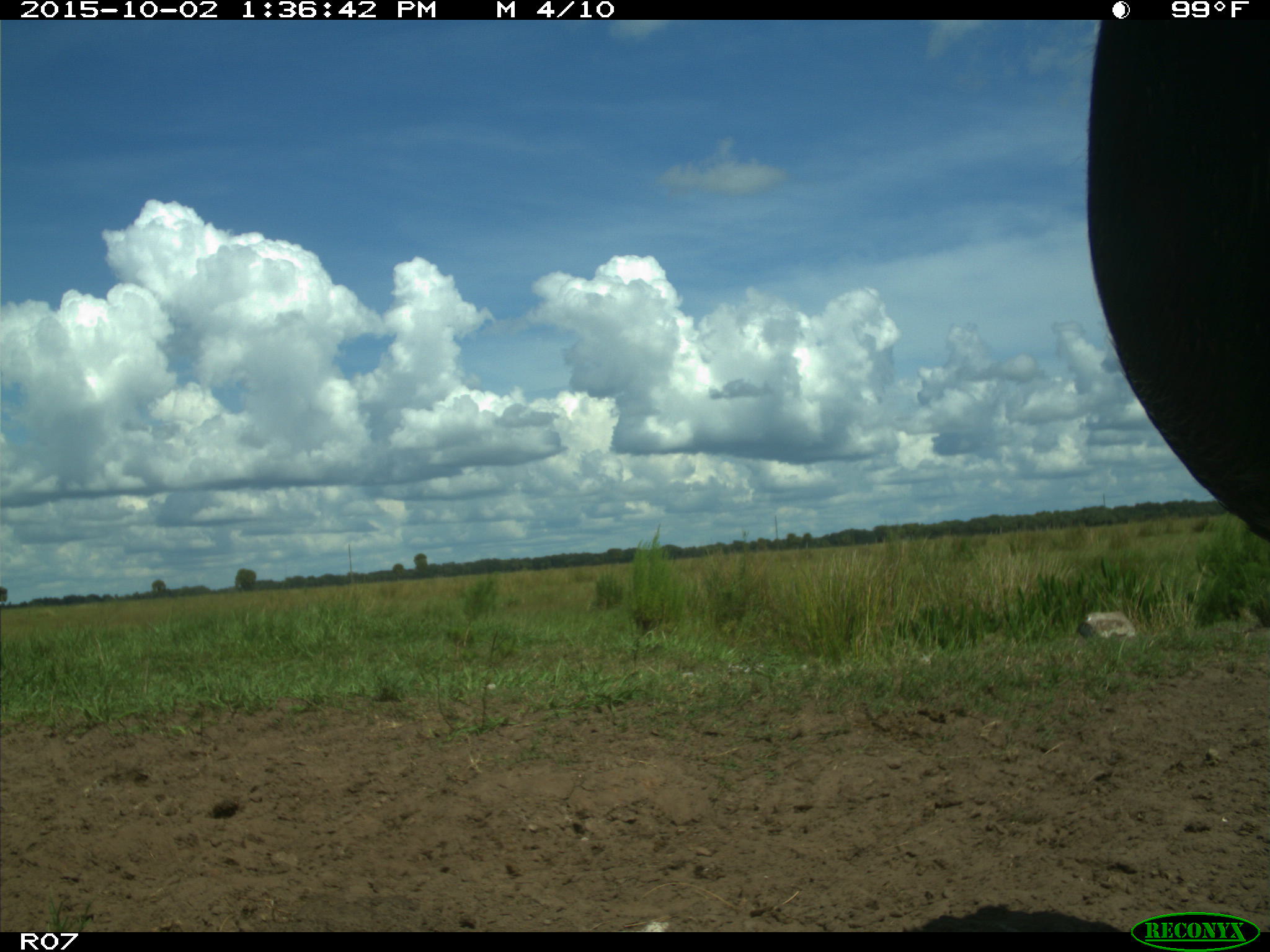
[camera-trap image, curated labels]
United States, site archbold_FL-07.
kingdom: Animalia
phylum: Chordata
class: Mammalia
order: Artiodactyla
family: Bovidae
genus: Bos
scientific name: Bos taurus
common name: domestic cow